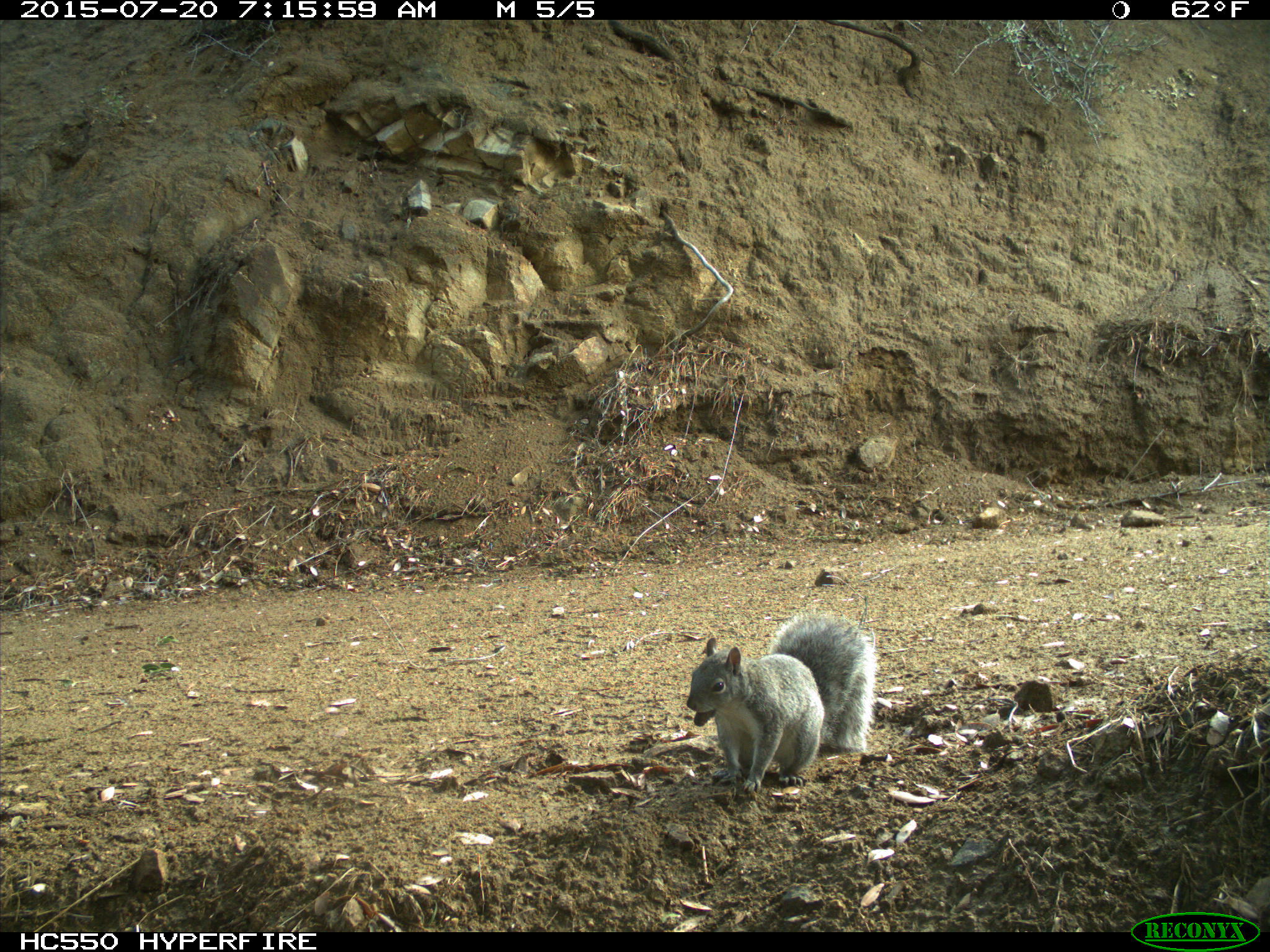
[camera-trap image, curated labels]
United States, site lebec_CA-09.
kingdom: Animalia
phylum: Chordata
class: Mammalia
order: Rodentia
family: Sciuridae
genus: Sciurus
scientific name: Sciurus carolinensis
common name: eastern gray squirrel